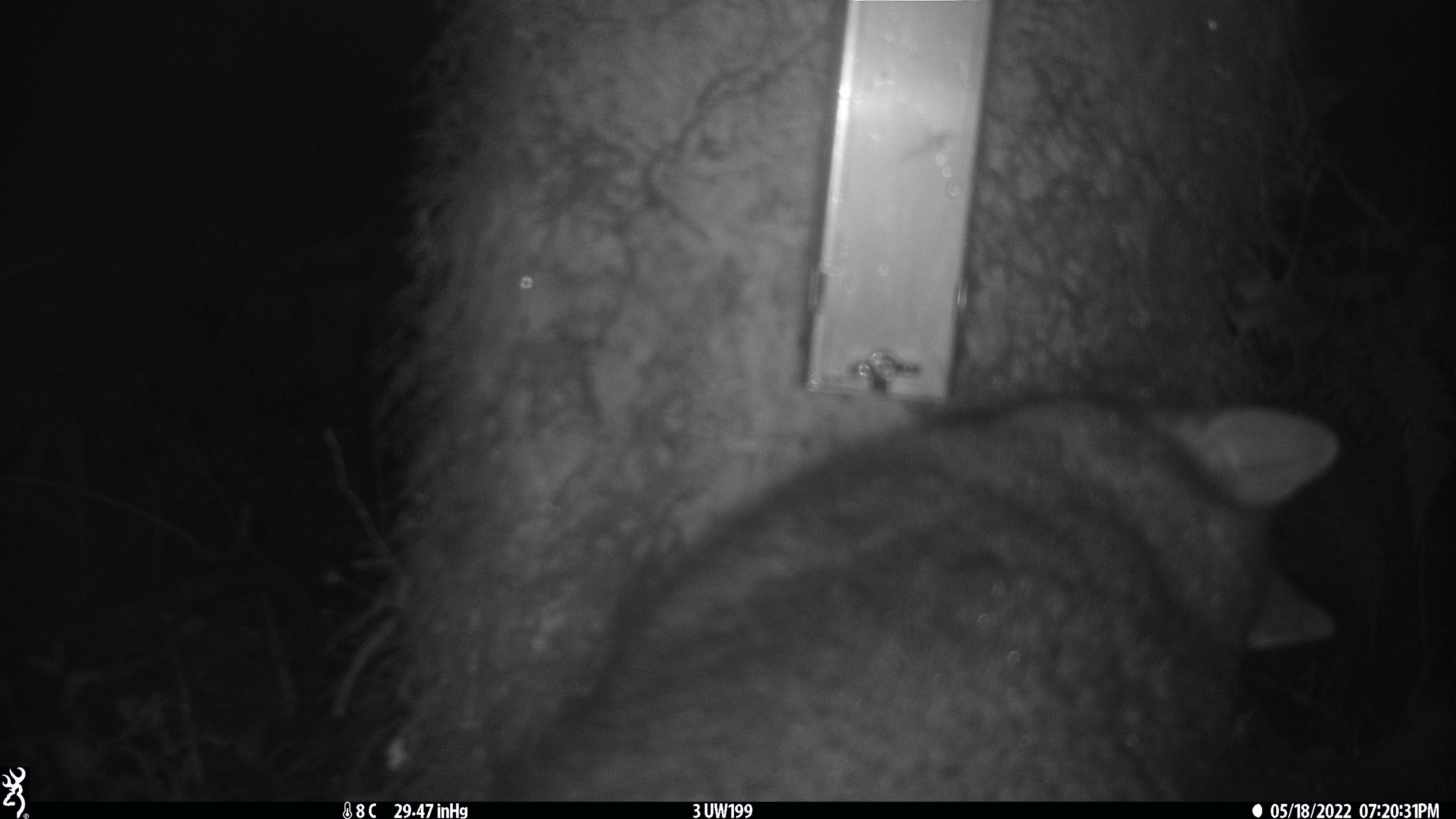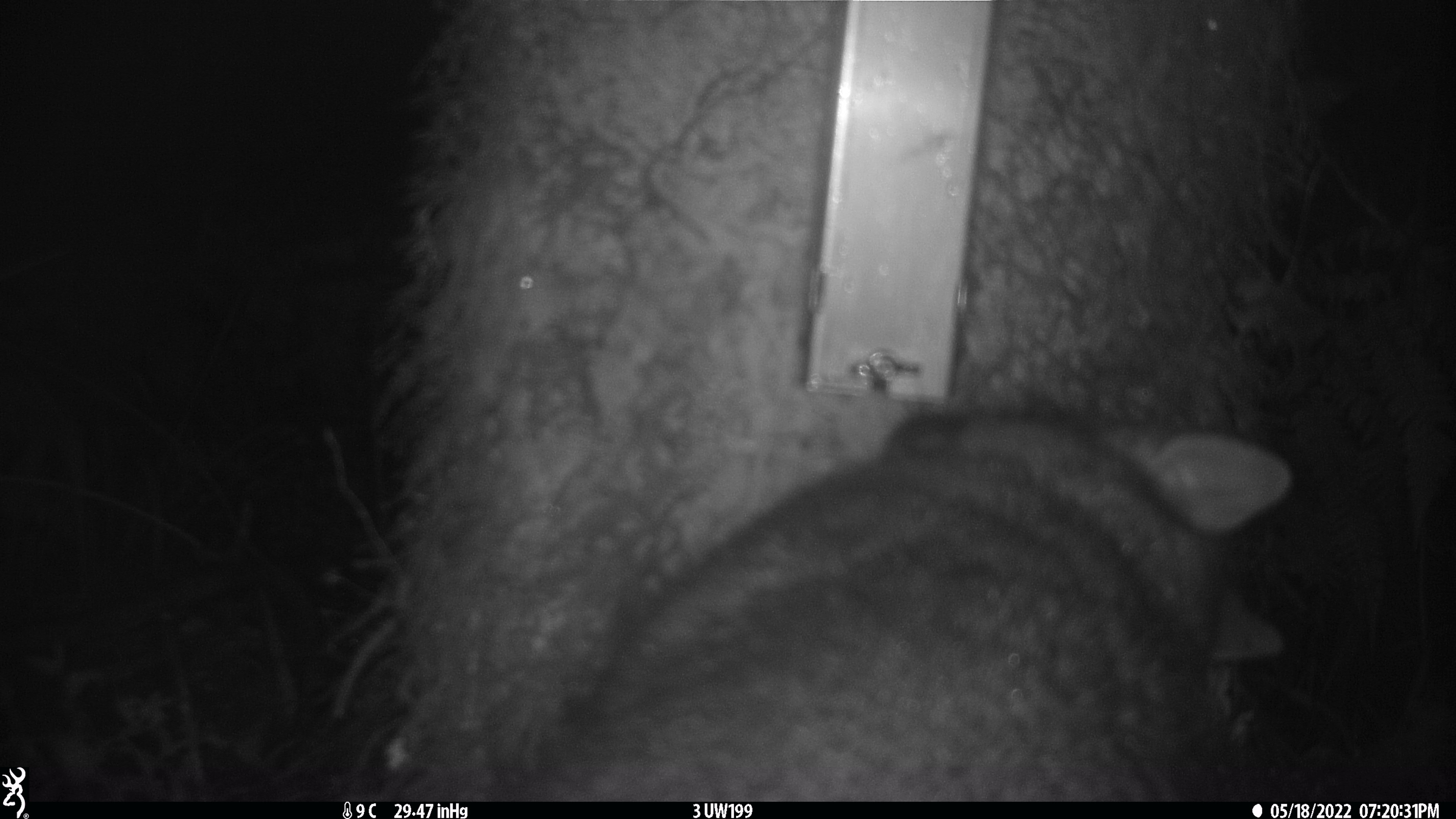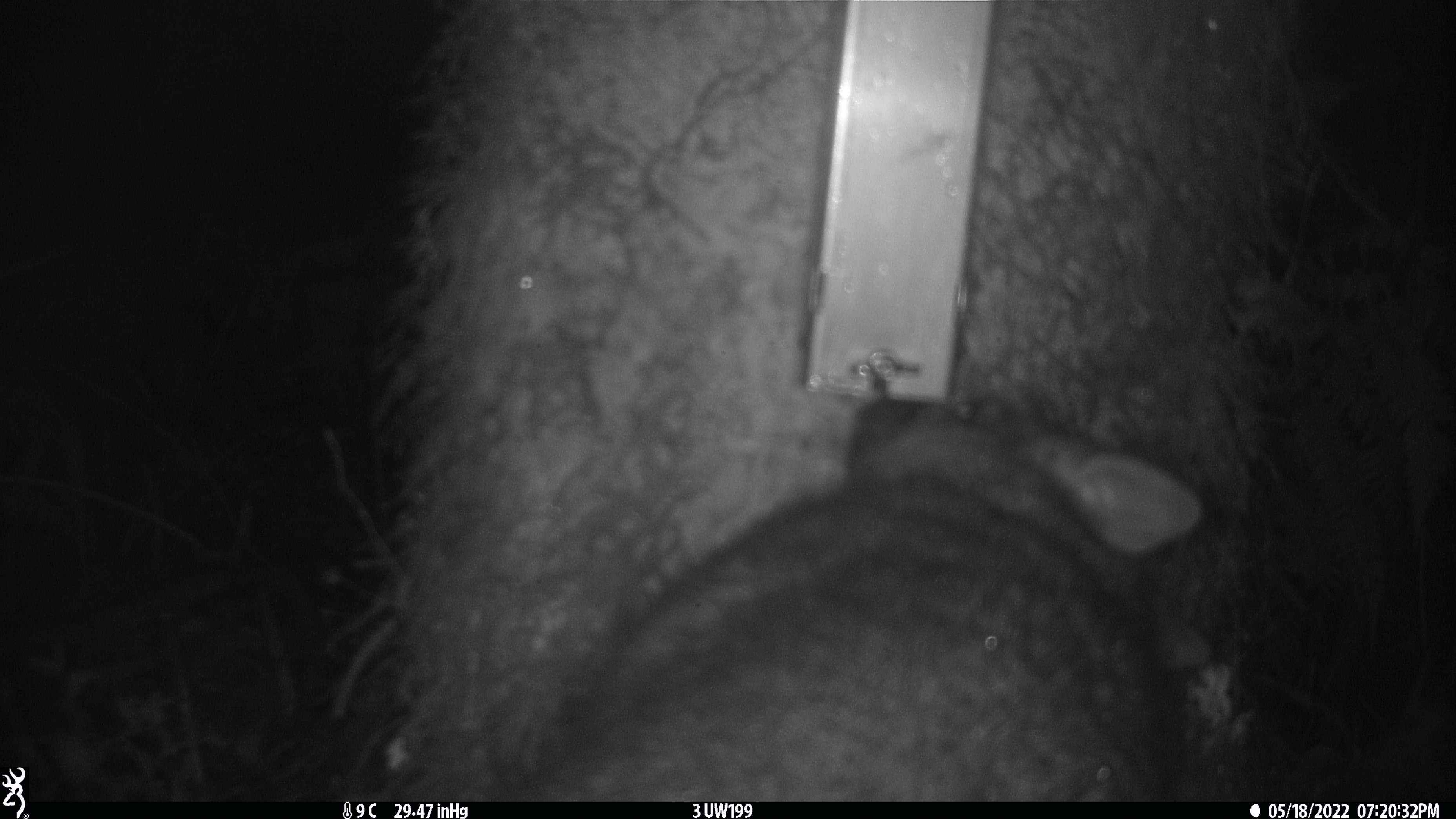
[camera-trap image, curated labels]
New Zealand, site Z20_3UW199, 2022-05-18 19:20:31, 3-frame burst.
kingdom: Animalia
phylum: Chordata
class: Mammalia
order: Diprotodontia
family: Phalangeridae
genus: Trichosurus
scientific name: Trichosurus vulpecula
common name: common brushtail possum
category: possum